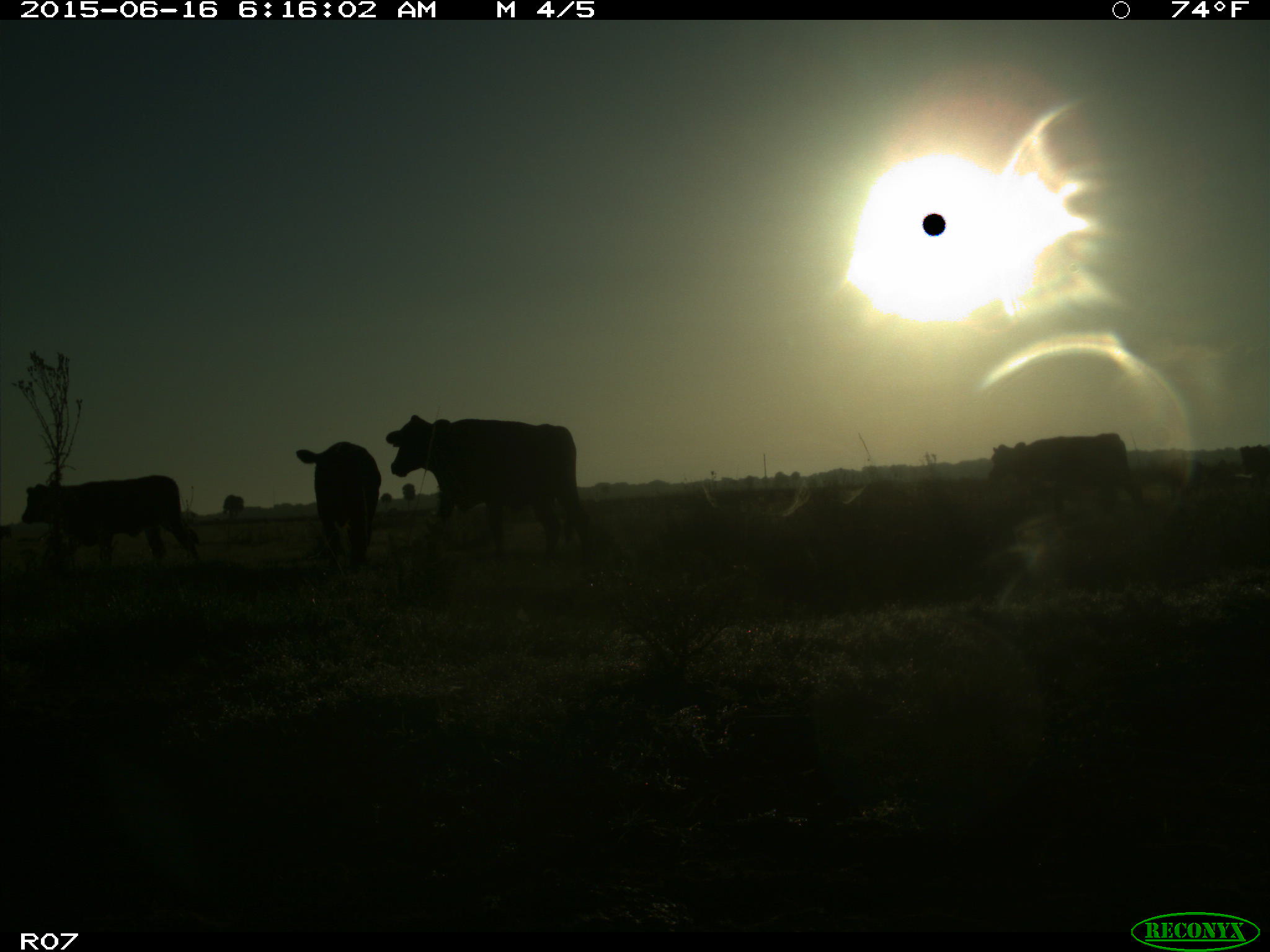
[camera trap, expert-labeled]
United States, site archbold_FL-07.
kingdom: Animalia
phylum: Chordata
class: Mammalia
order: Artiodactyla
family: Bovidae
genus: Bos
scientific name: Bos taurus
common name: domestic cow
Bos taurus (domestic cow).